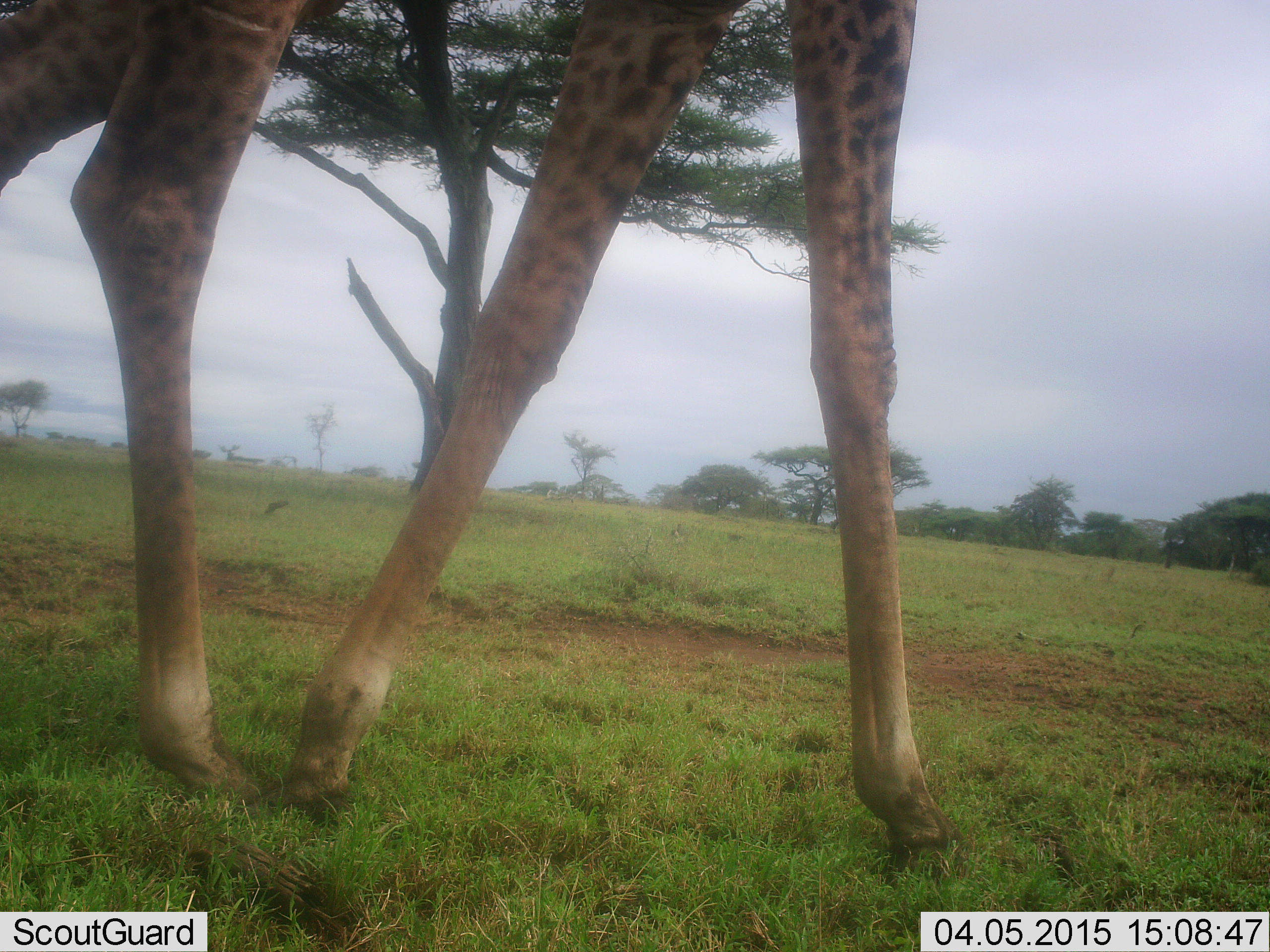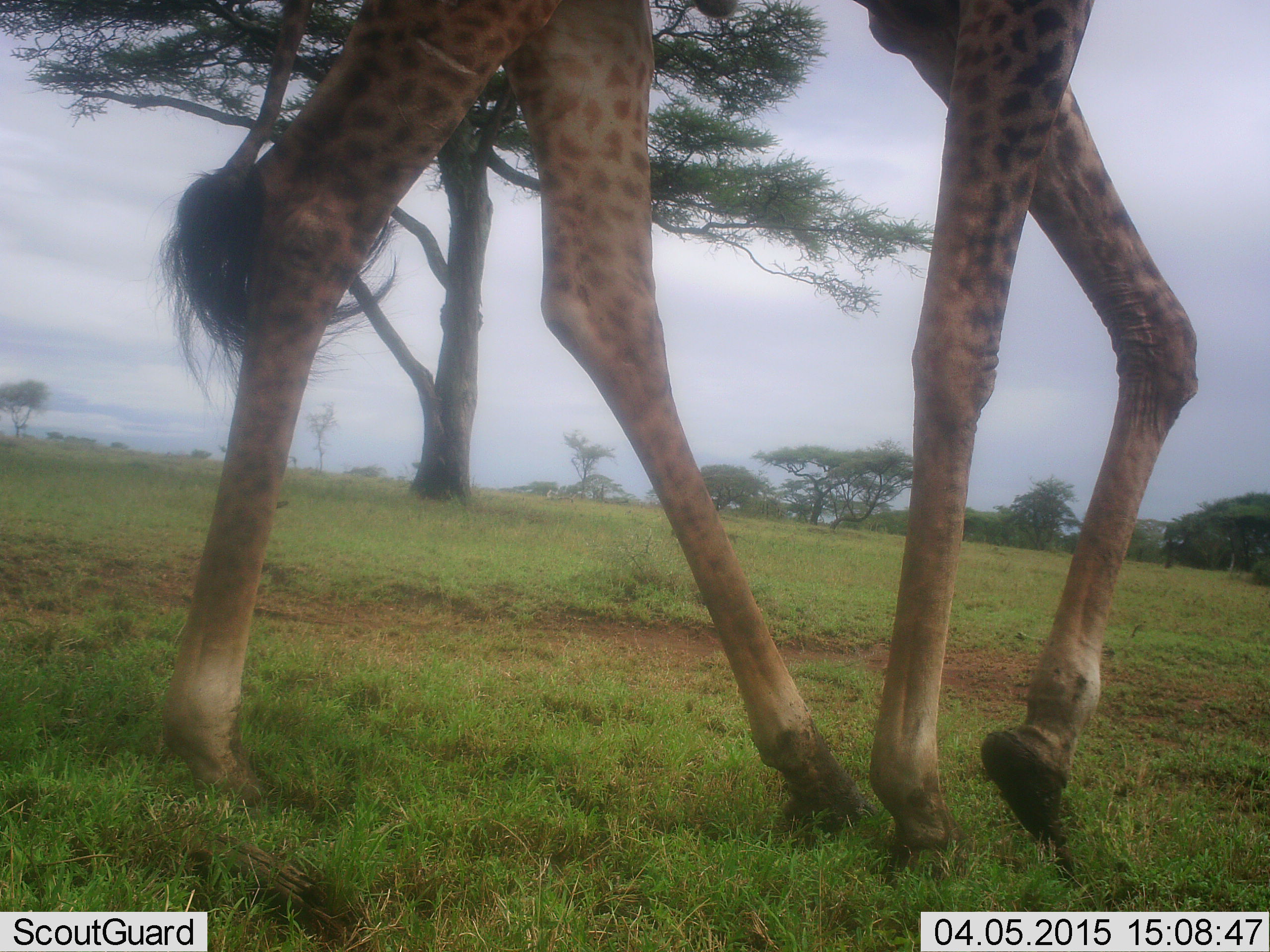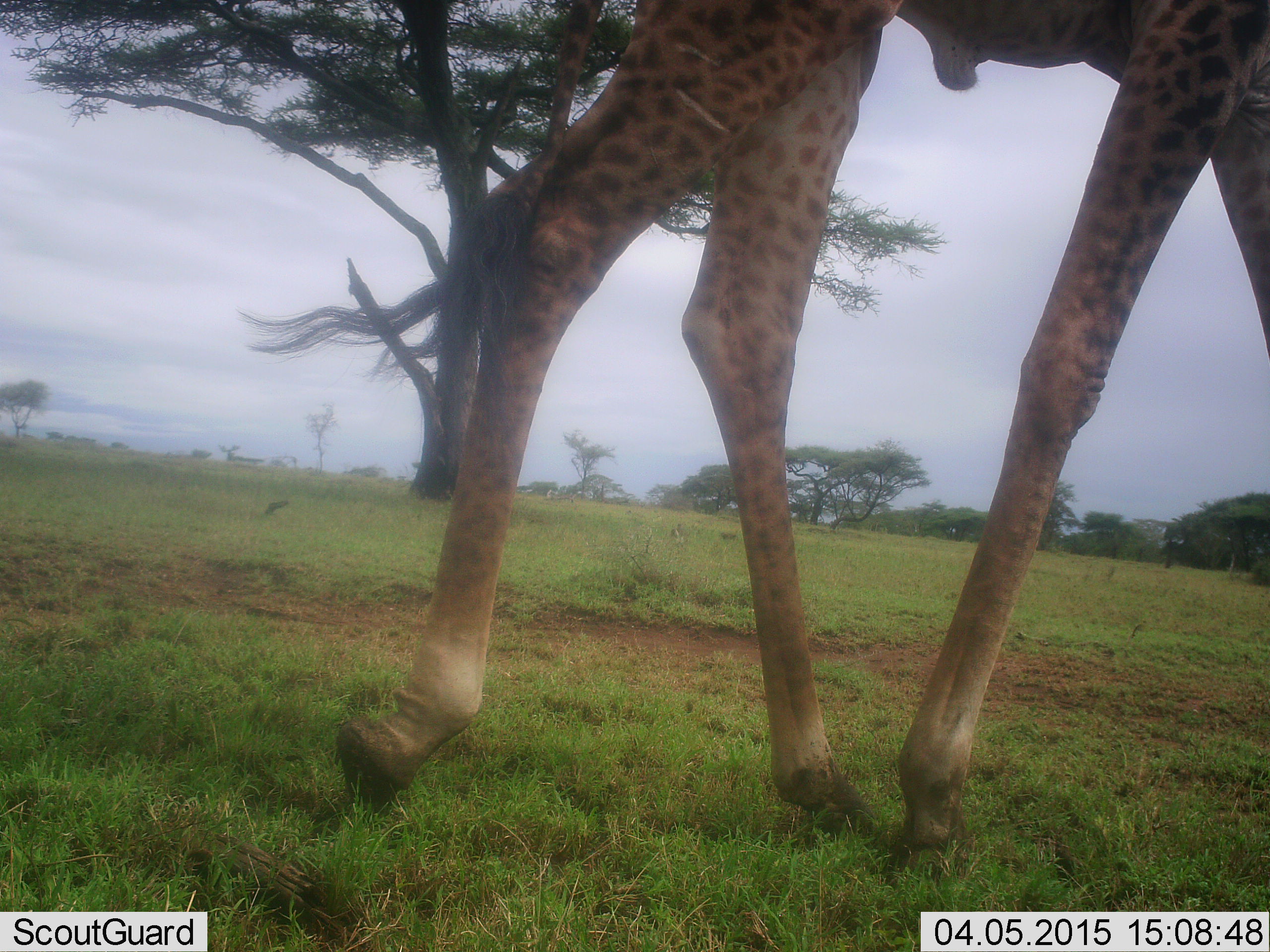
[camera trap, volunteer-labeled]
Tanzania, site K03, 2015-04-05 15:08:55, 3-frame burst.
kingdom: Animalia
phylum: Chordata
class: Mammalia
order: Artiodactyla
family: Giraffidae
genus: Giraffa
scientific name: Giraffa camelopardalis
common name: giraffe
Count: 1.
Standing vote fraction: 10%.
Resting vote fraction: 0%.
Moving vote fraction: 90%.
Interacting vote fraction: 0%.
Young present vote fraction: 0%.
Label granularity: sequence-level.